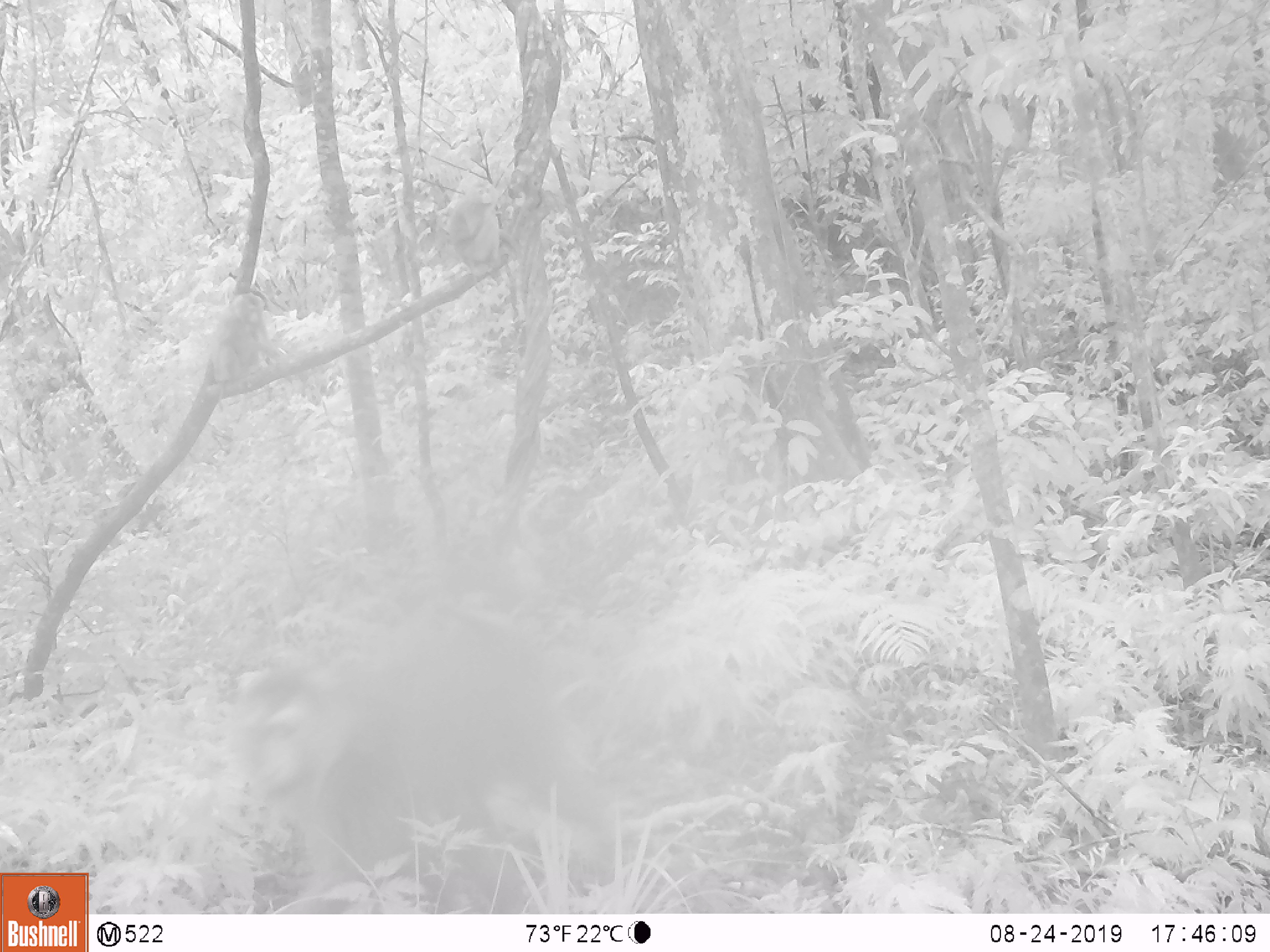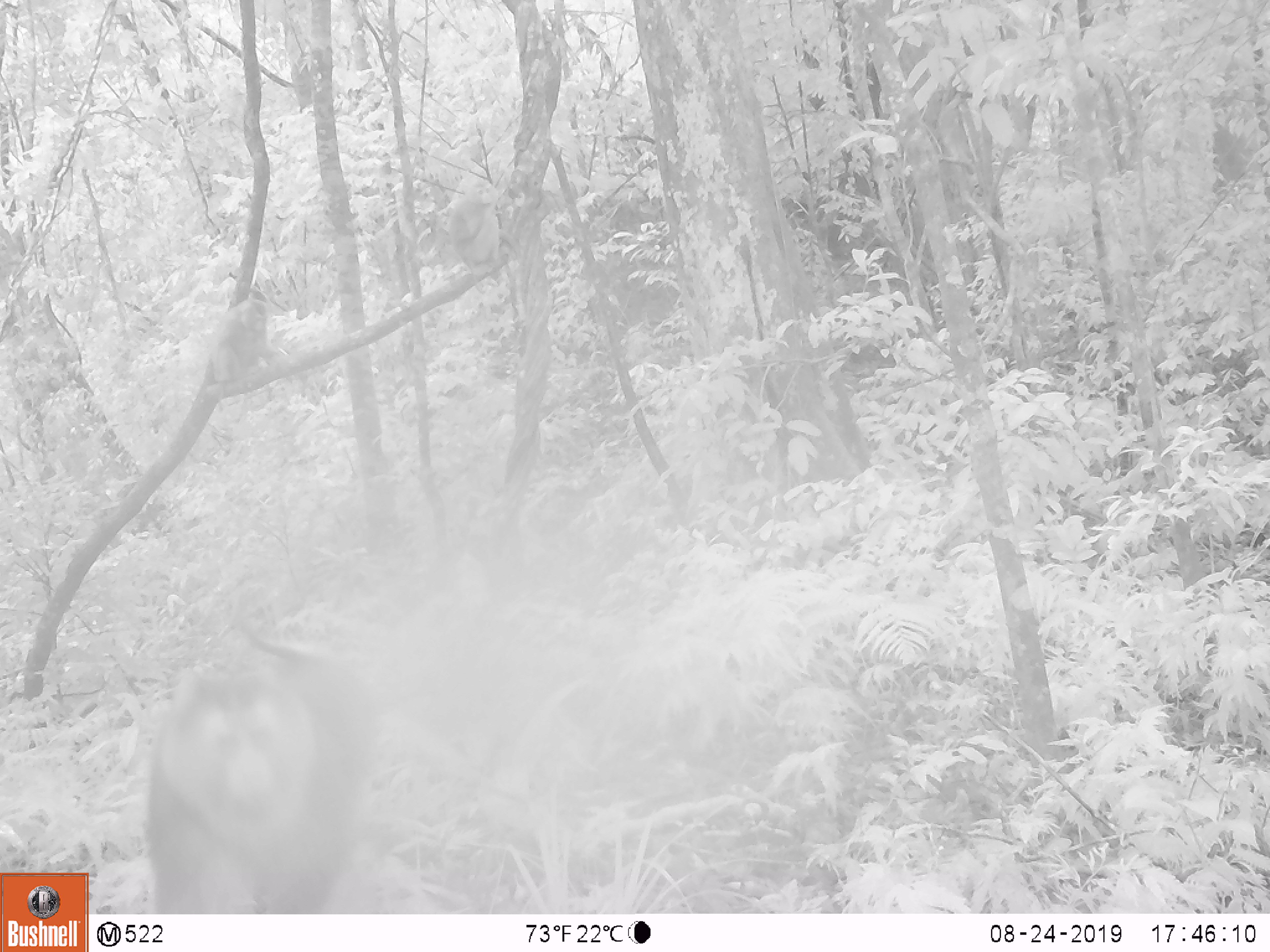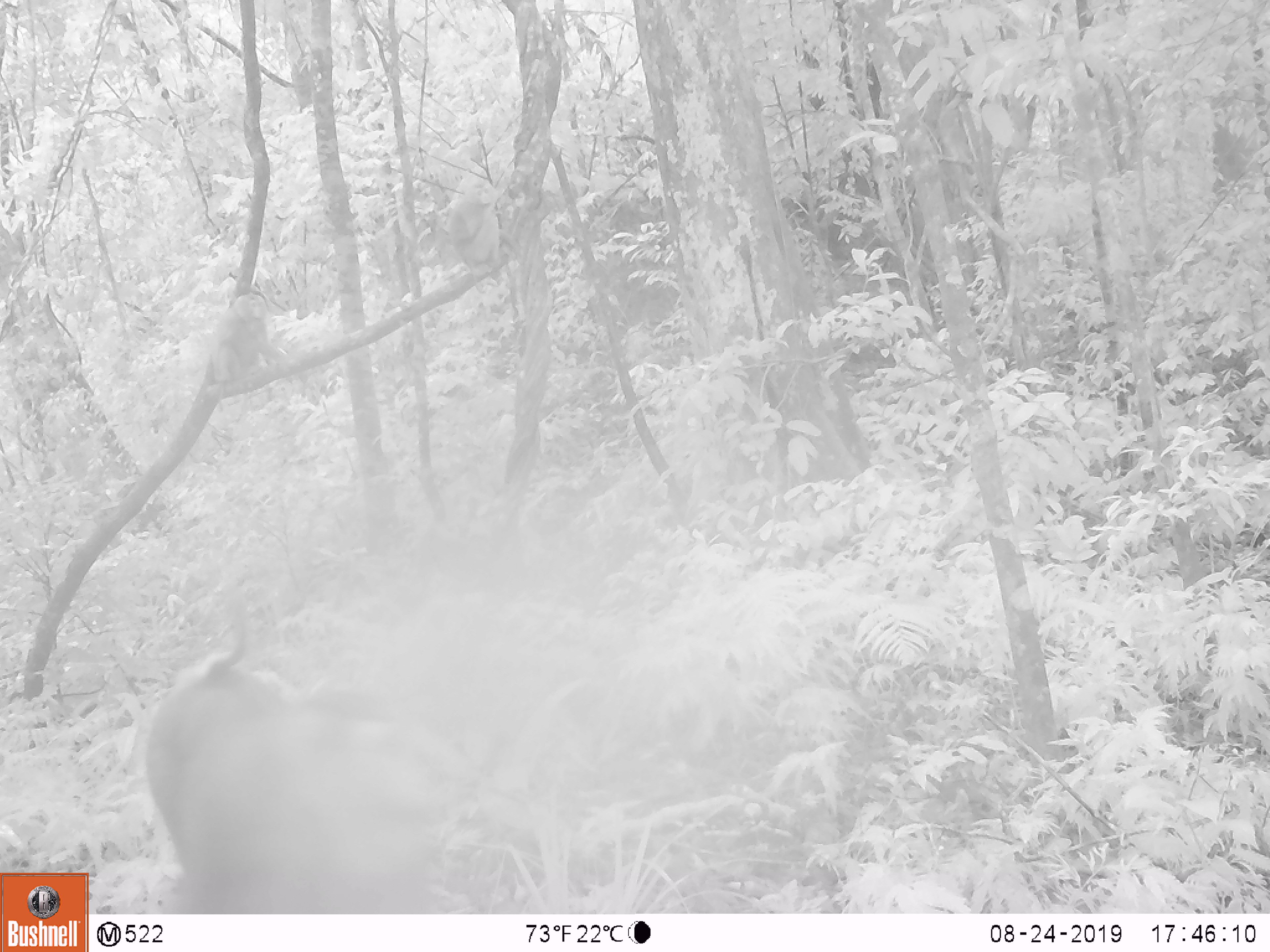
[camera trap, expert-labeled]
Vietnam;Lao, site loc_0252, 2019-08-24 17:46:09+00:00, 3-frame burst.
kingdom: Animalia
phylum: Chordata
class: Mammalia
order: Primates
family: Cercopithecidae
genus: Macaca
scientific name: Macaca nemestrina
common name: pig-tailed macaque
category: pig tailed macaque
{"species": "pig tailed macaque (pig-tailed macaque) (Macaca nemestrina)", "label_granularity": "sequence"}